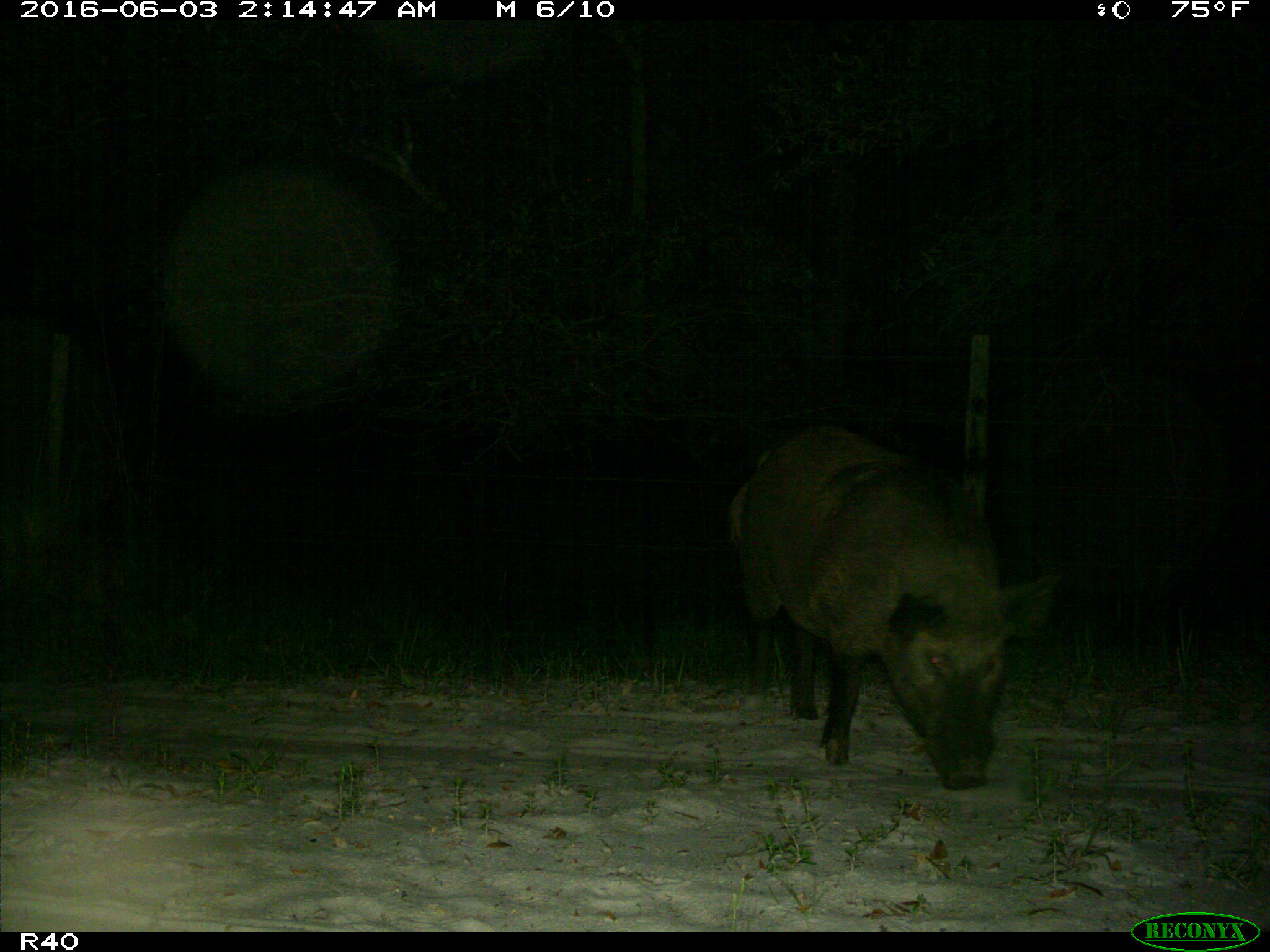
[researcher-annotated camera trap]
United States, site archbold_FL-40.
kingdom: Animalia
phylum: Chordata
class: Mammalia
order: Artiodactyla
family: Suidae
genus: Sus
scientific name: Sus scrofa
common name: wild boar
Sus scrofa (wild boar).